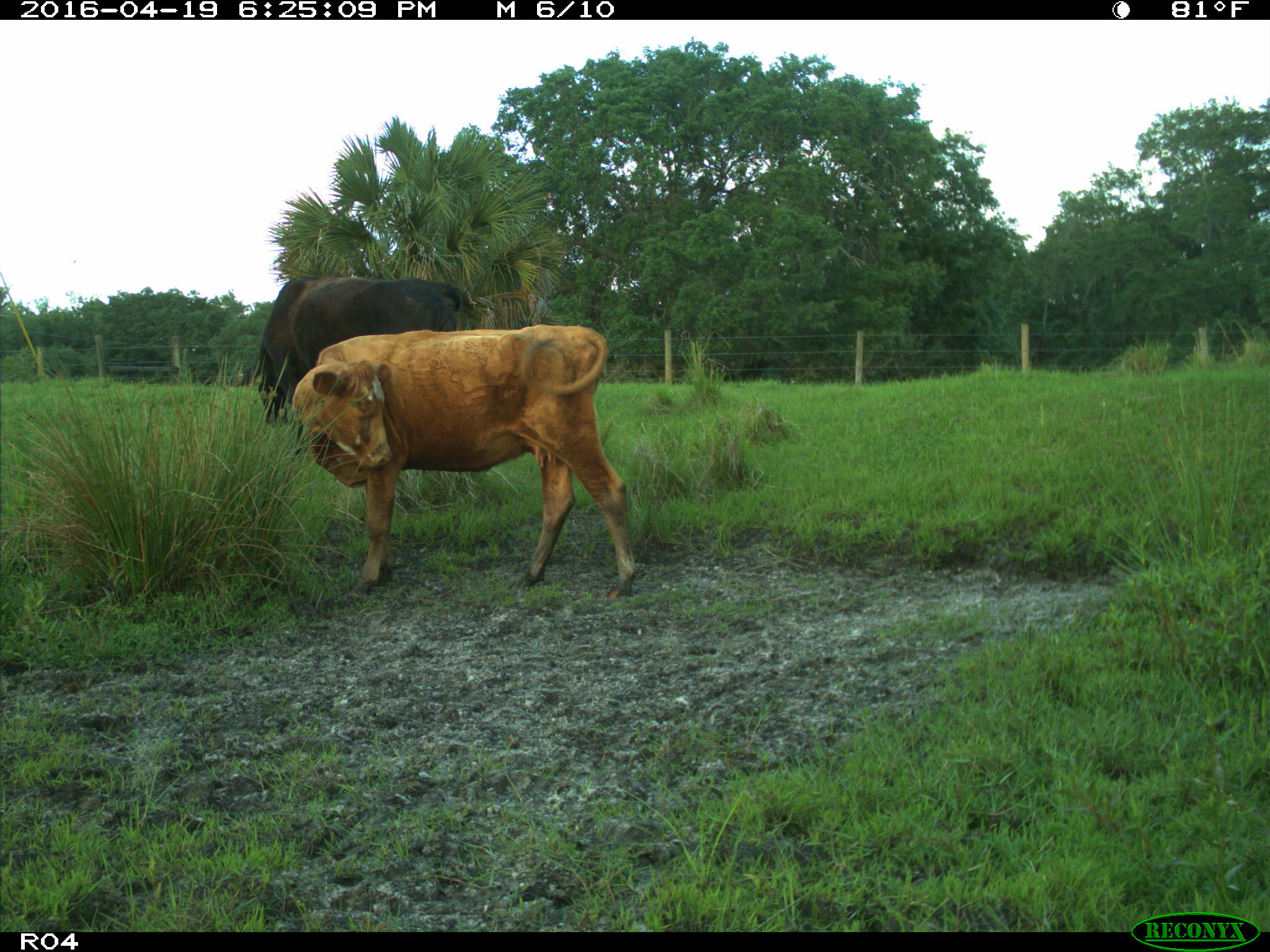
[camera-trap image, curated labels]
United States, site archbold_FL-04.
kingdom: Animalia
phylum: Chordata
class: Mammalia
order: Artiodactyla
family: Bovidae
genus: Bos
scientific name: Bos taurus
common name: domestic cow